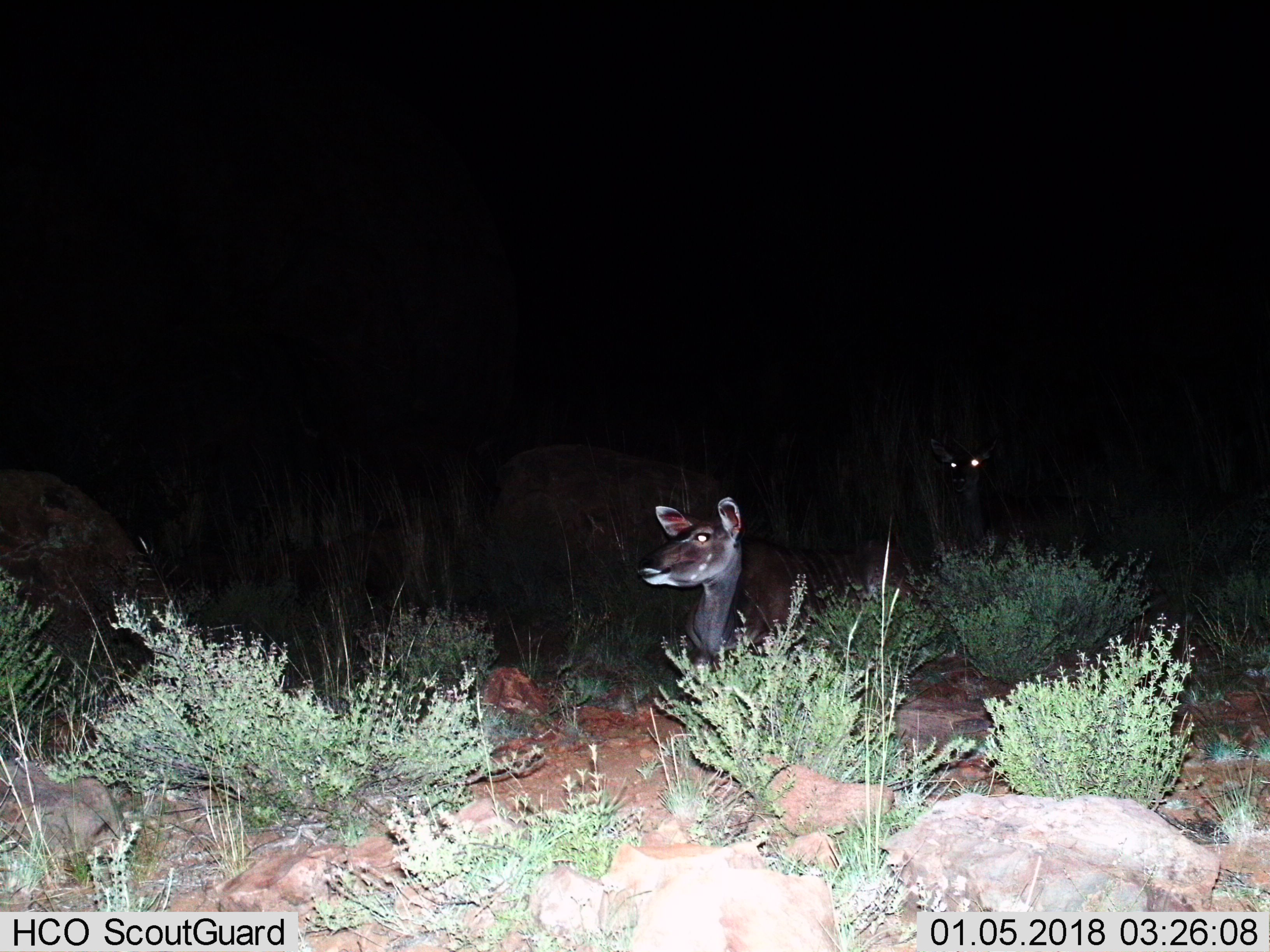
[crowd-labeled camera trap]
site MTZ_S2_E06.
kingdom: Animalia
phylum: Chordata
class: Mammalia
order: Artiodactyla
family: Bovidae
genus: Tragelaphus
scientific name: Tragelaphus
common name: kudu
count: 2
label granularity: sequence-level